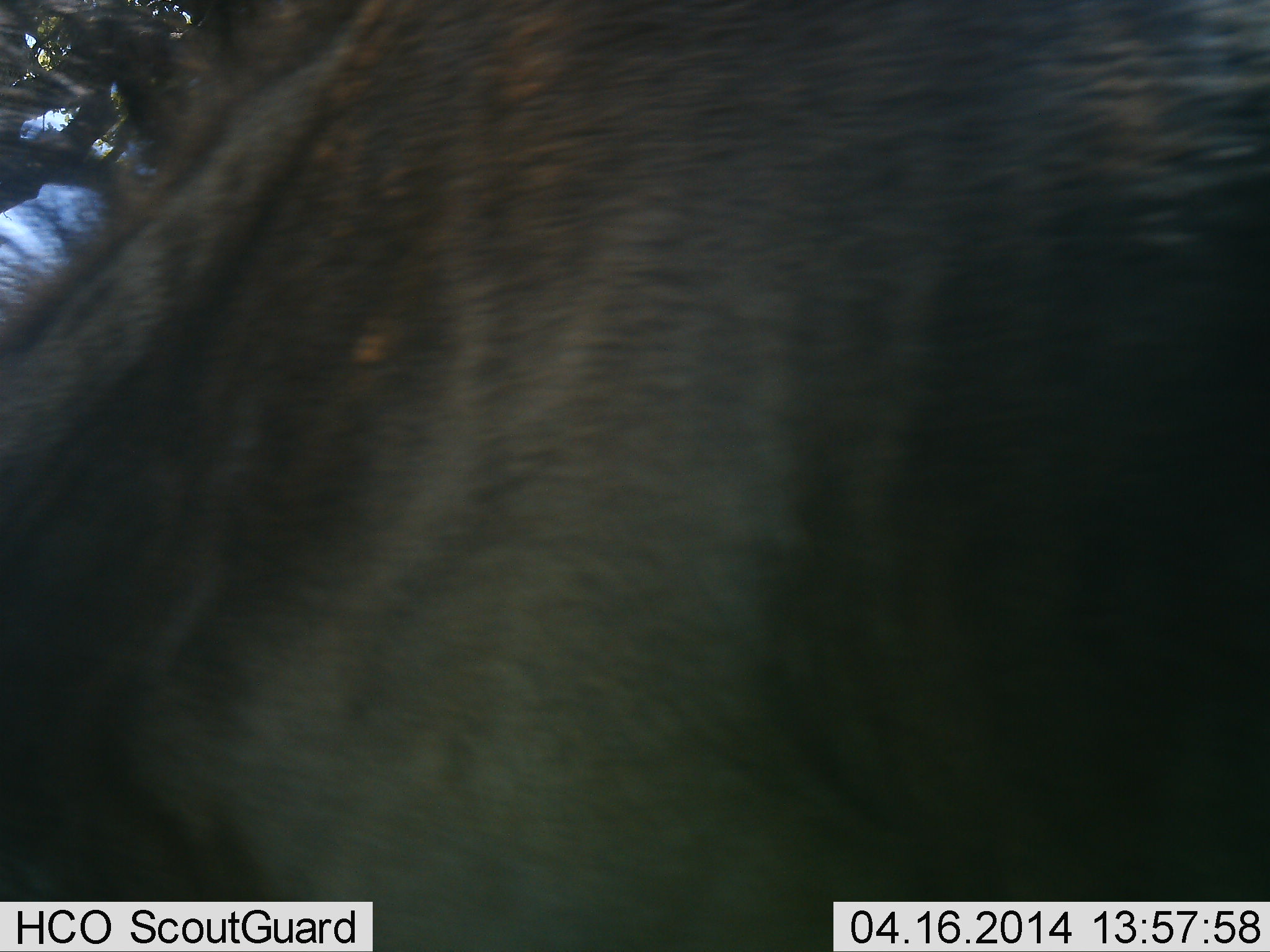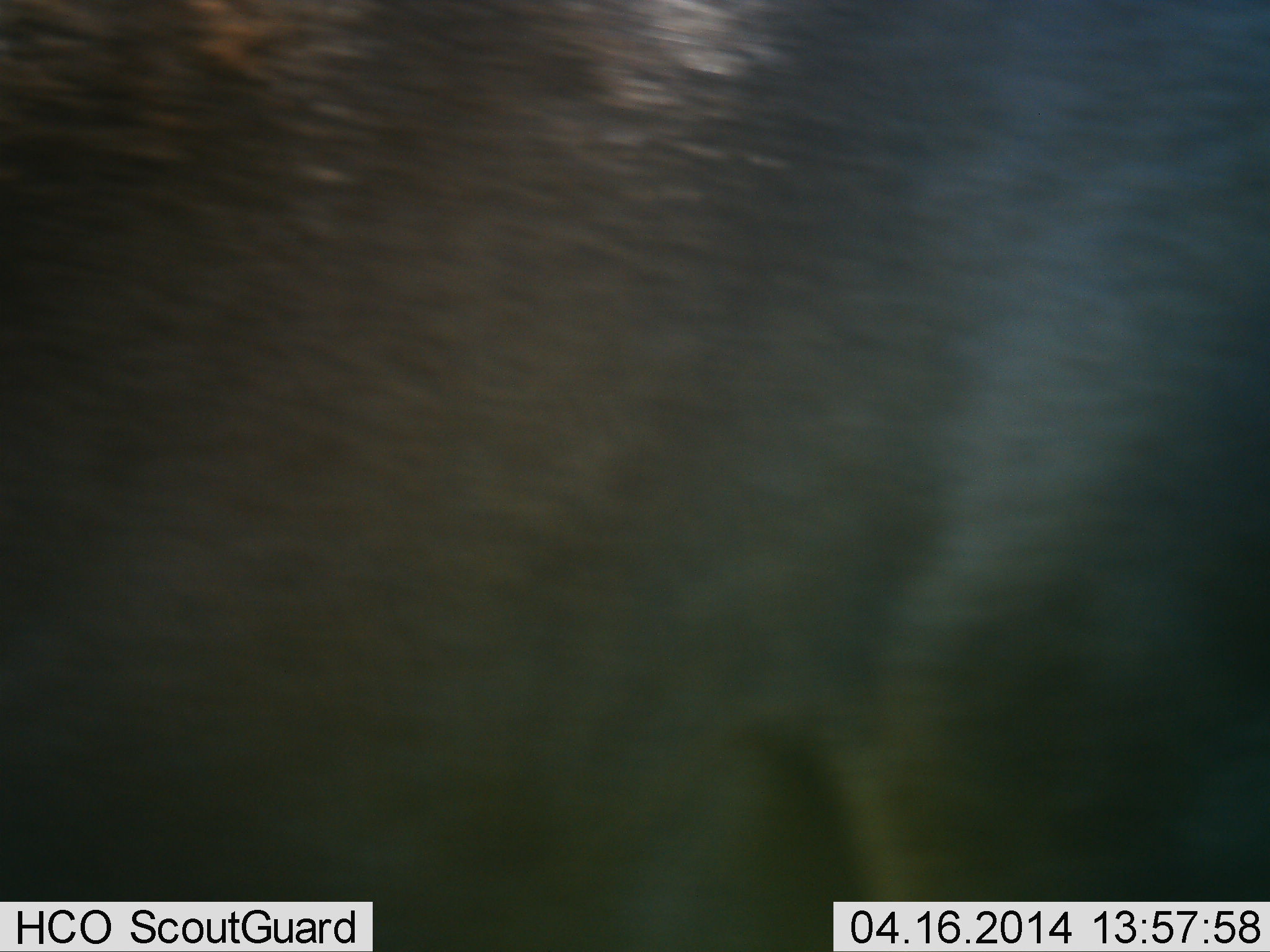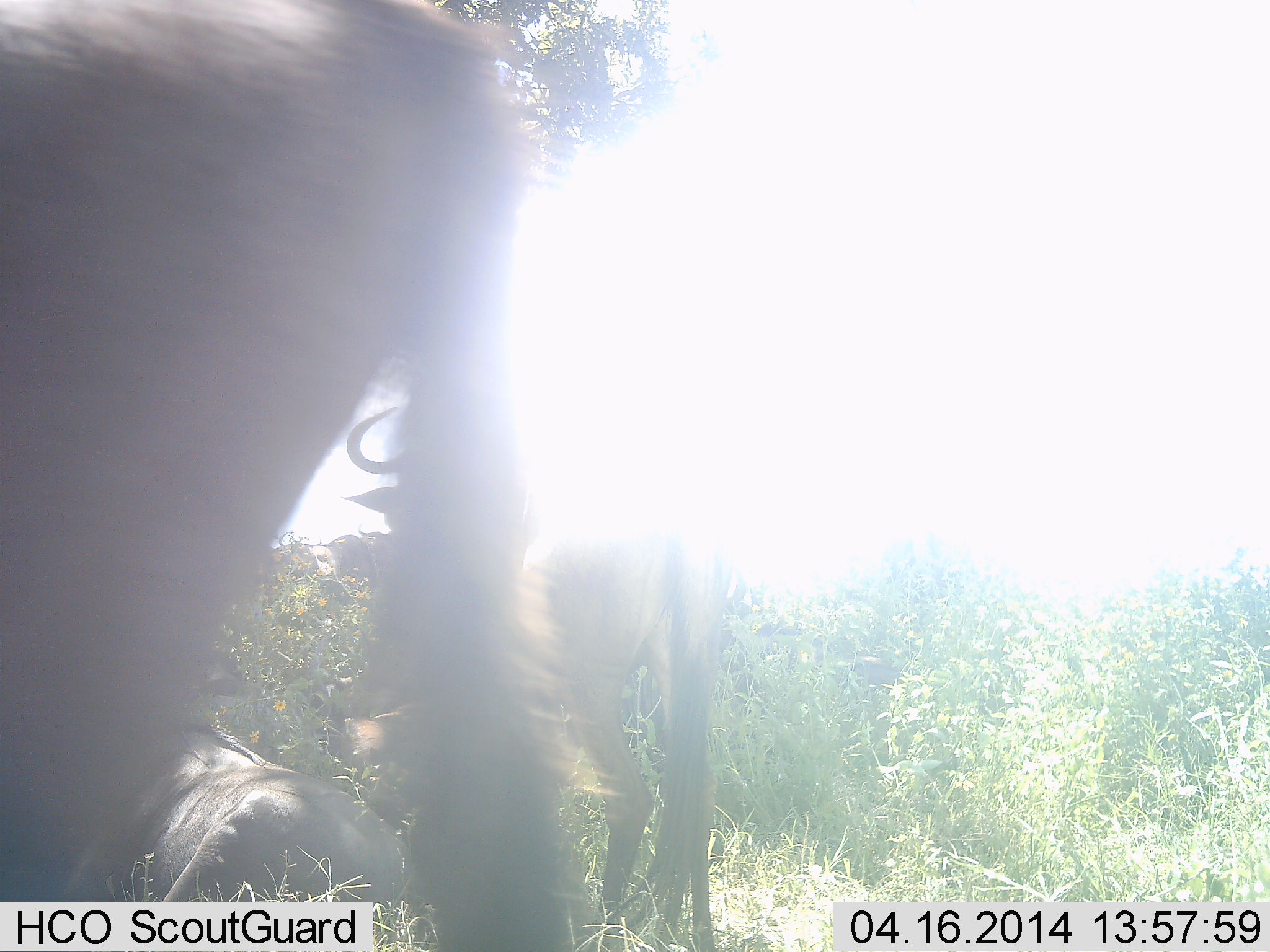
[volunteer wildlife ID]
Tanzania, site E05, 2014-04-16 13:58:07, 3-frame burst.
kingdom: Animalia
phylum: Chordata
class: Mammalia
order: Artiodactyla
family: Bovidae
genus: Connochaetes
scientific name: Connochaetes taurinus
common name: blue wildebeest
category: wildebeest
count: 3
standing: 100%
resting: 70%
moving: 30%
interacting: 0%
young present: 0%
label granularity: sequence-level